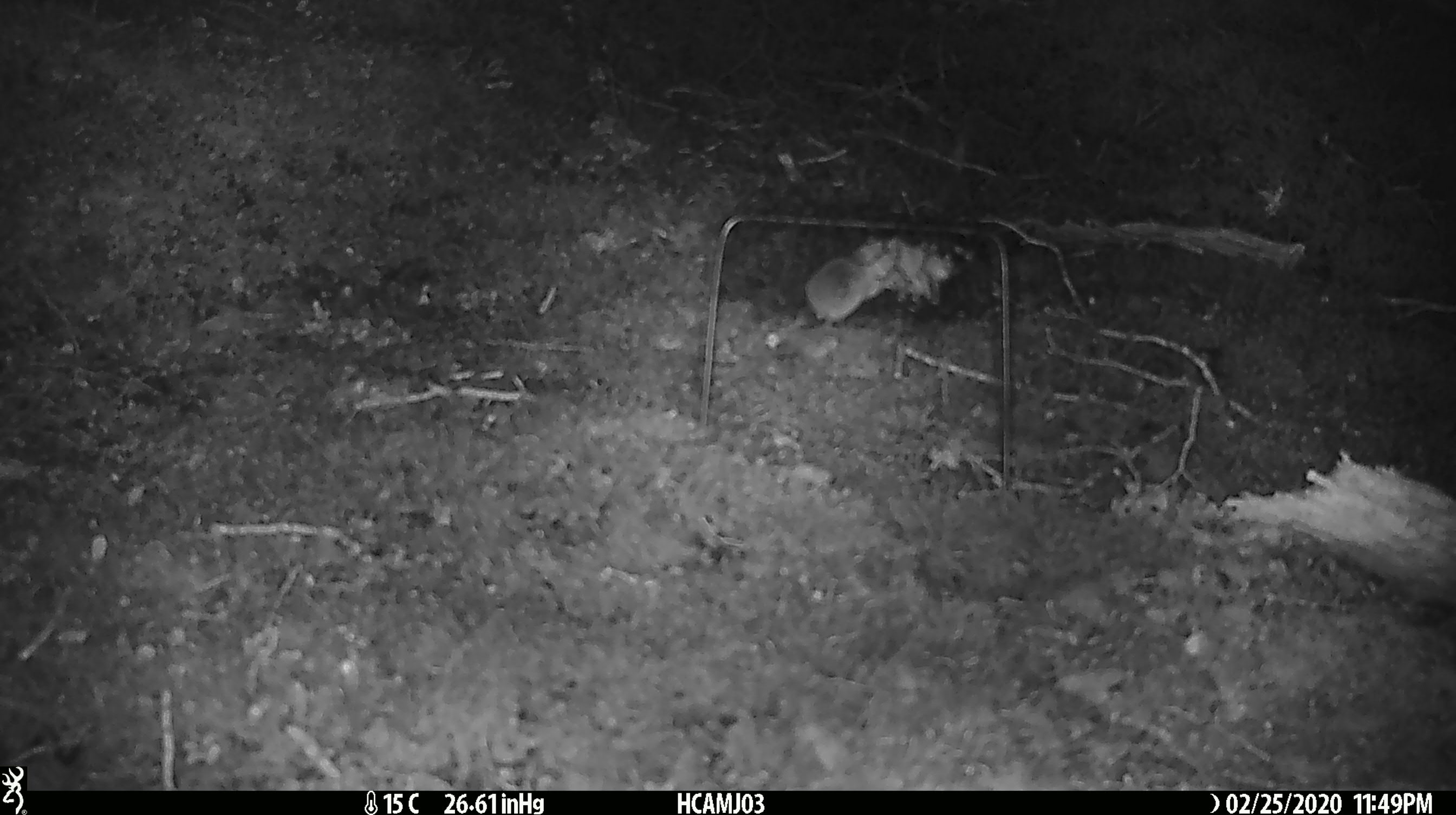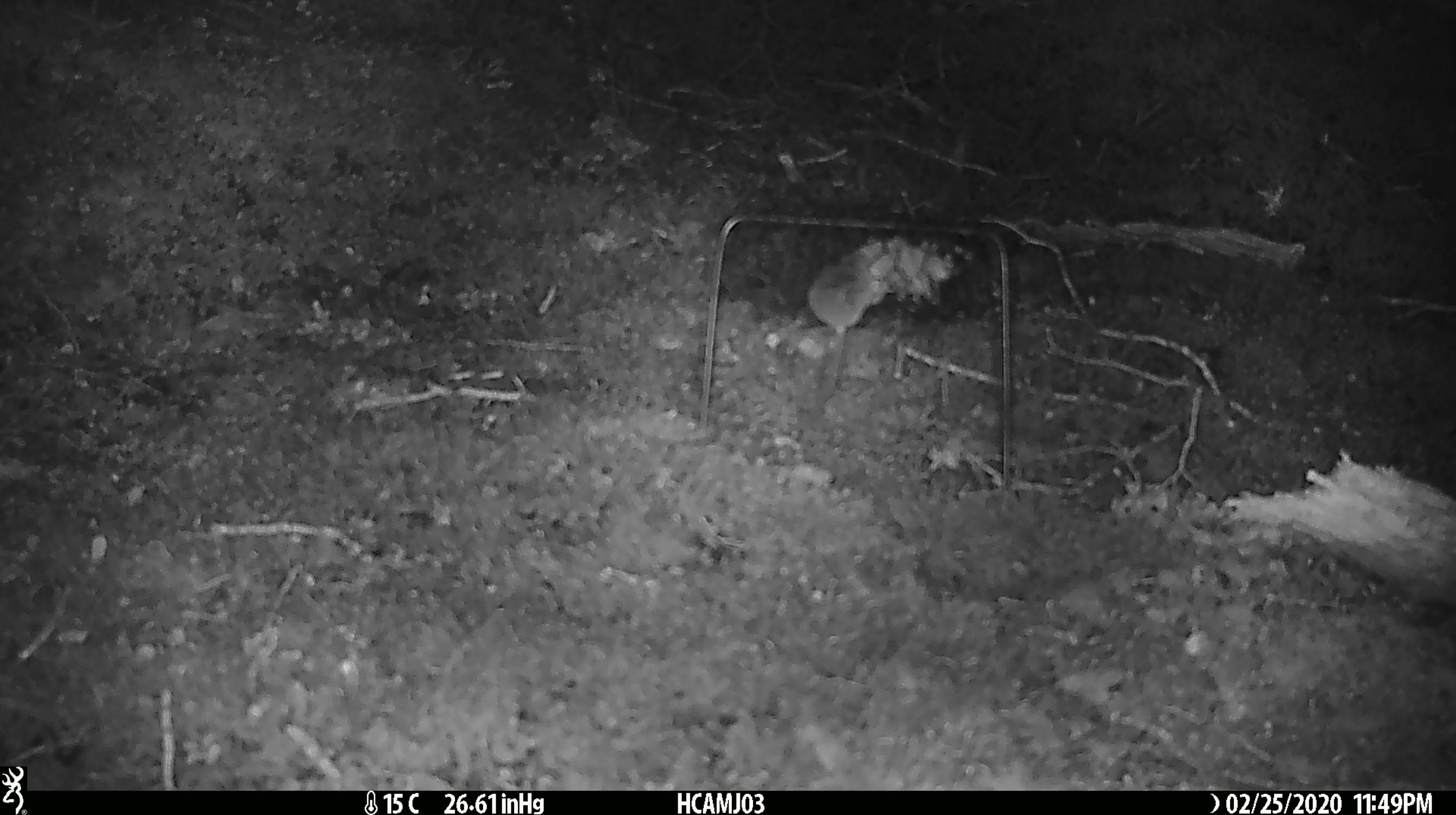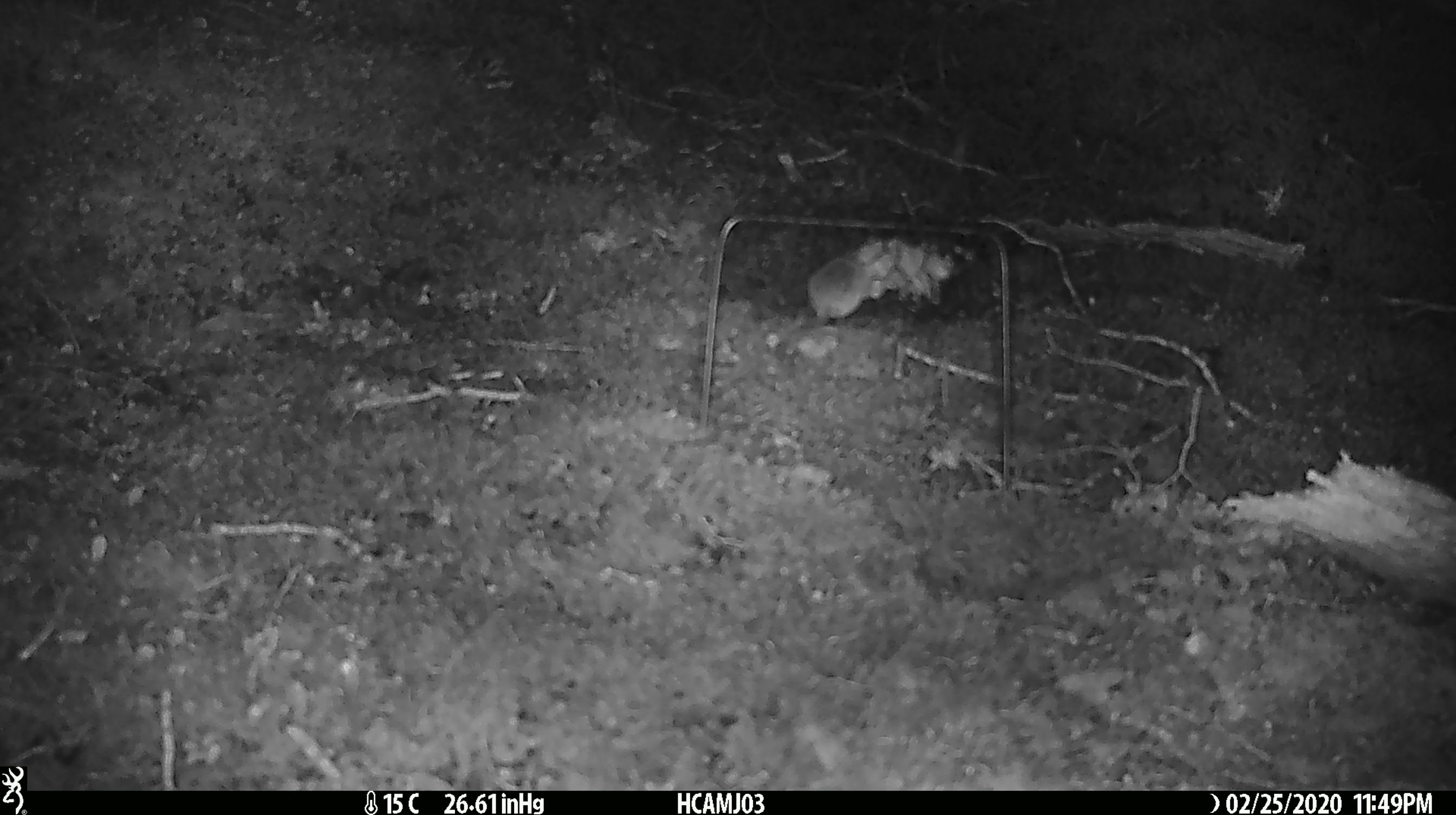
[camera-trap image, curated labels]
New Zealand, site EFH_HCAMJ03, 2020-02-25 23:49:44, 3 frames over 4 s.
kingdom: Animalia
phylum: Chordata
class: Mammalia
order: Rodentia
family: Muridae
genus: Mus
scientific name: Mus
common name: mouse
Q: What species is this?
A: Mouse (Mus).